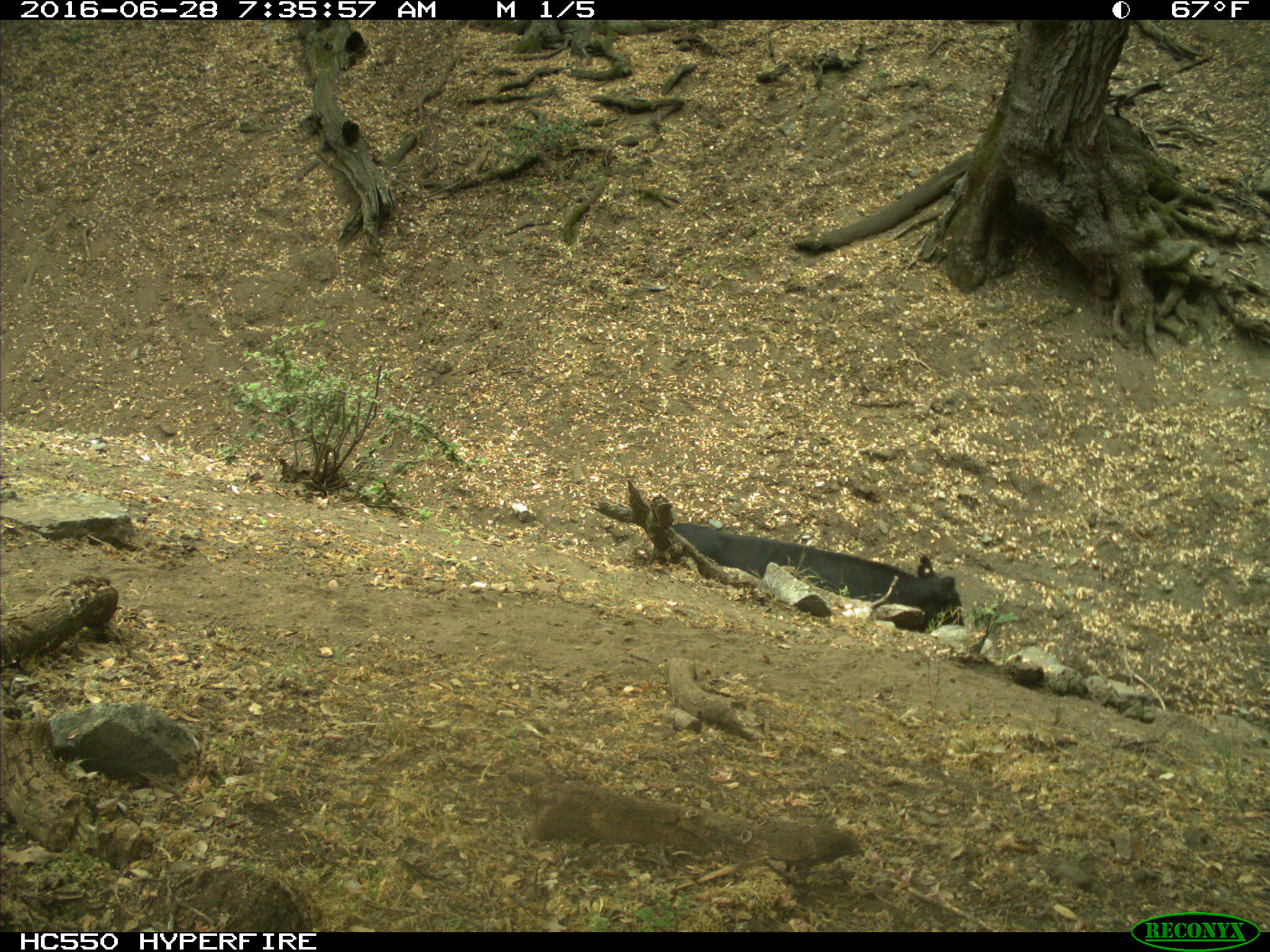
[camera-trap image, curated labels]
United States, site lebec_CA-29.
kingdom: Animalia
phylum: Chordata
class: Mammalia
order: Artiodactyla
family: Bovidae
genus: Bos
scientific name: Bos taurus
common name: domestic cow